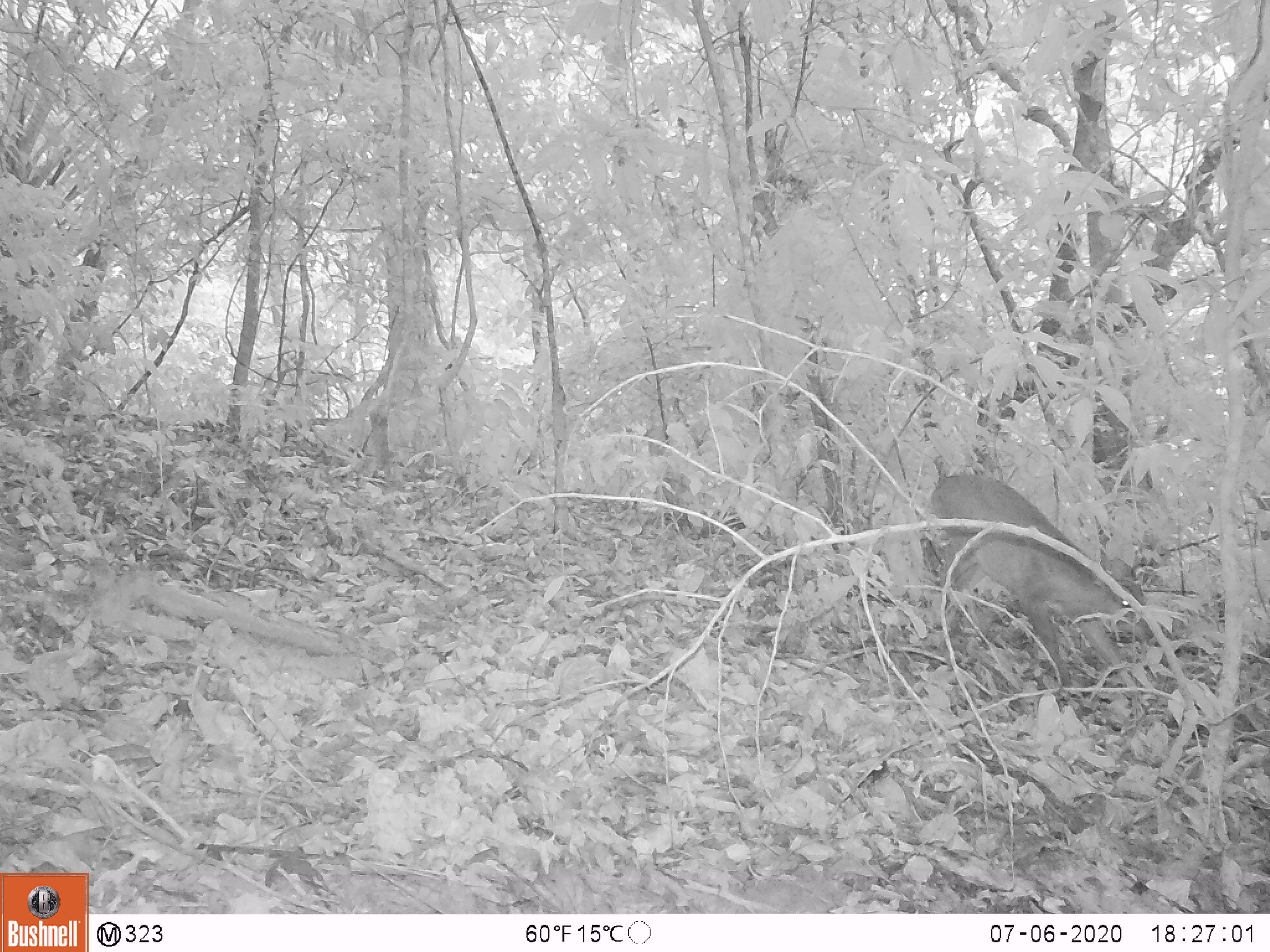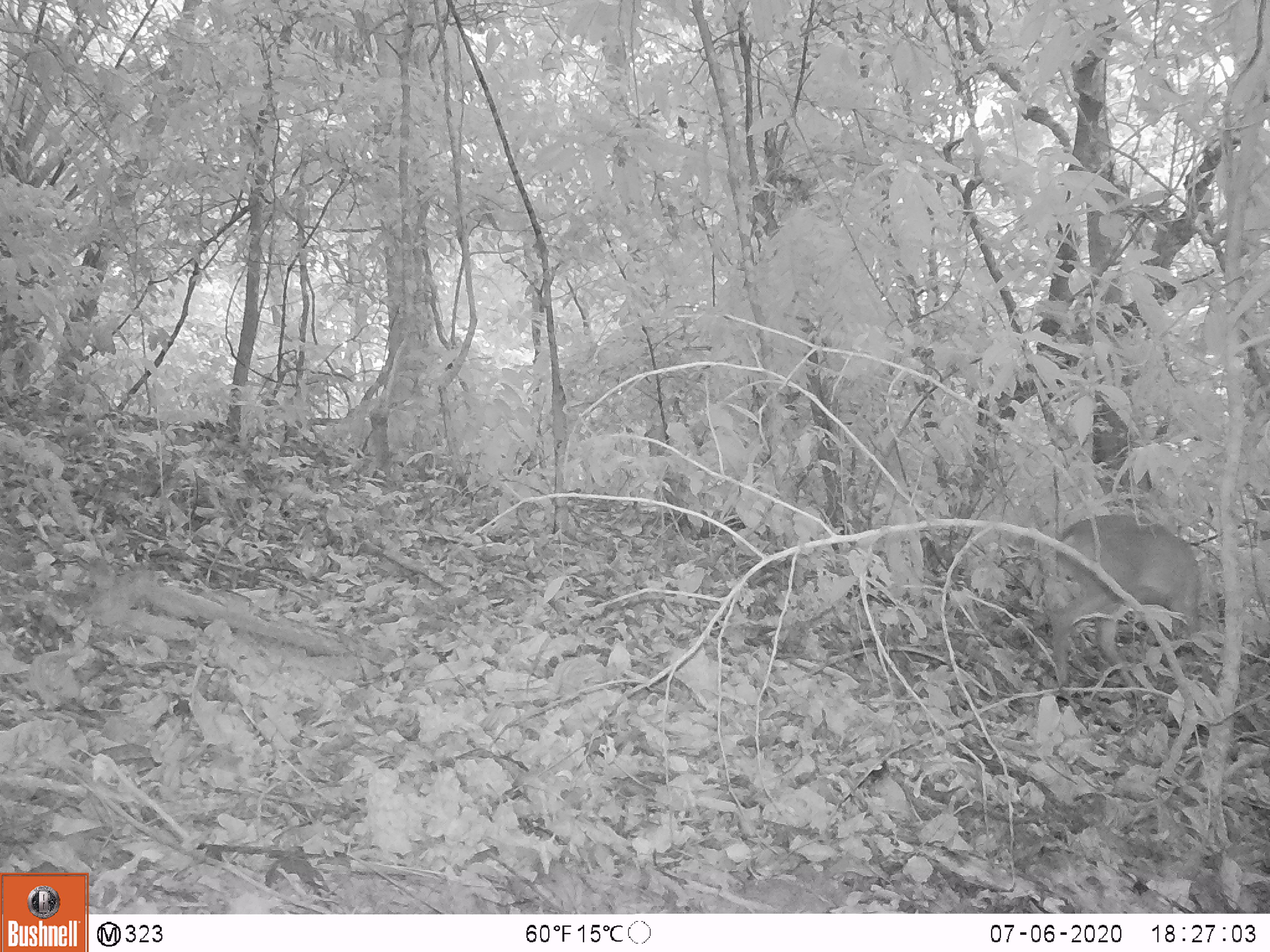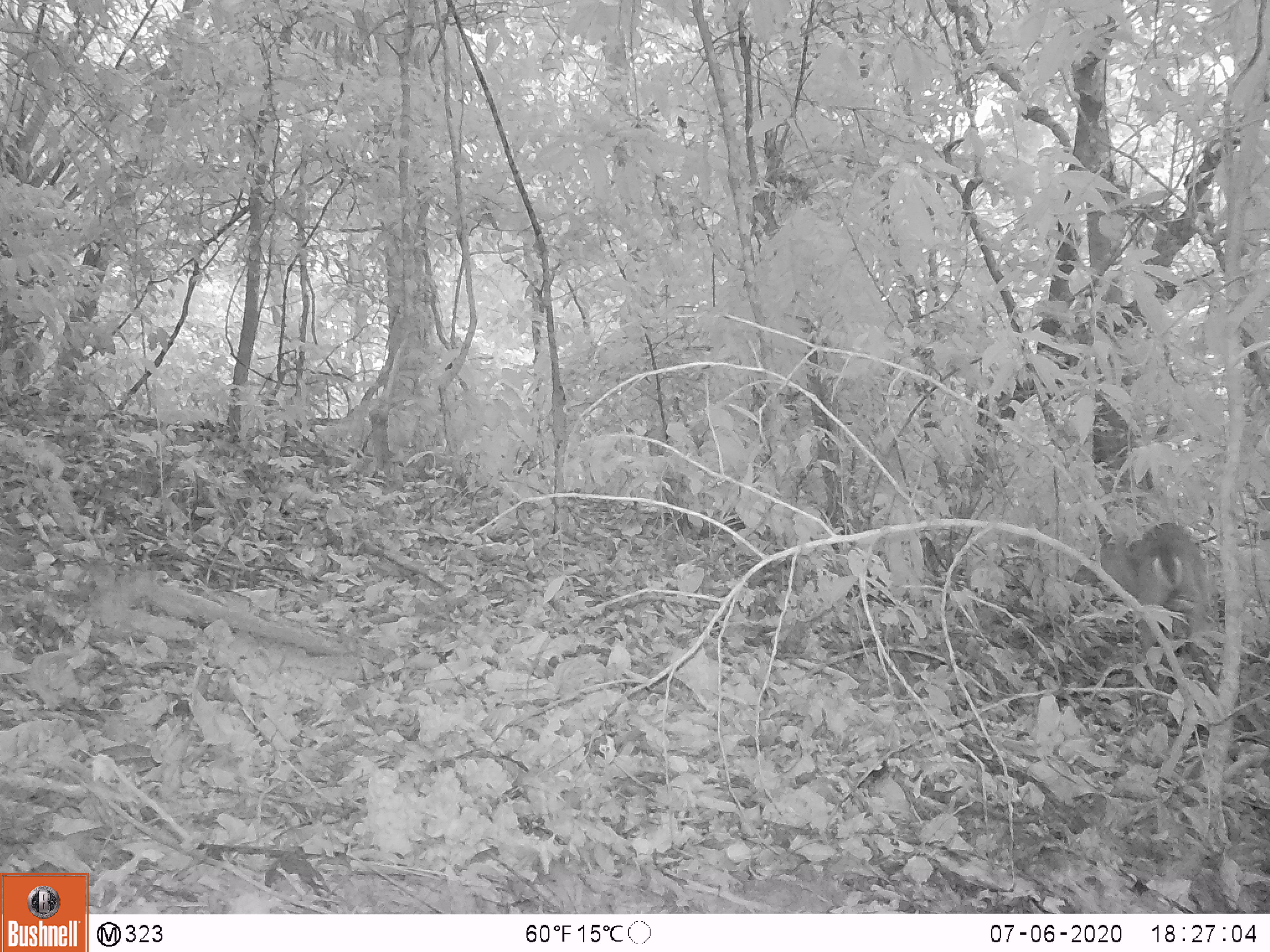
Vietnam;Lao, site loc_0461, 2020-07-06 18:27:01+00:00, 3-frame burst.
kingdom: Animalia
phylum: Chordata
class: Mammalia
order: Artiodactyla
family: Cervidae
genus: Muntiacus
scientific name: Muntiacus vuquangensis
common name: large-antlered muntjac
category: large antlered muntjac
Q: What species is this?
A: Large antlered muntjac (large-antlered muntjac) (Muntiacus vuquangensis).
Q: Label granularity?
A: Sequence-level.